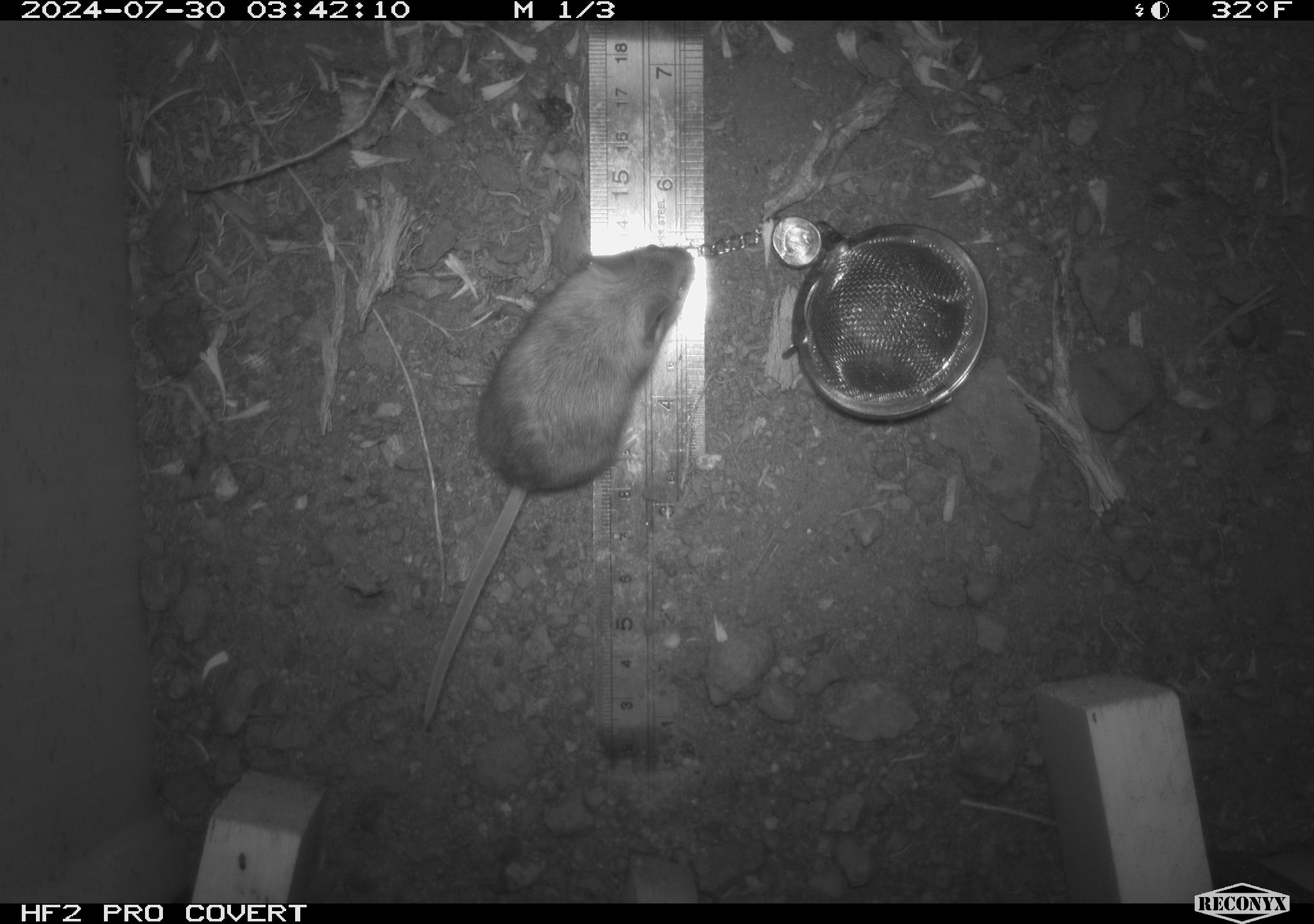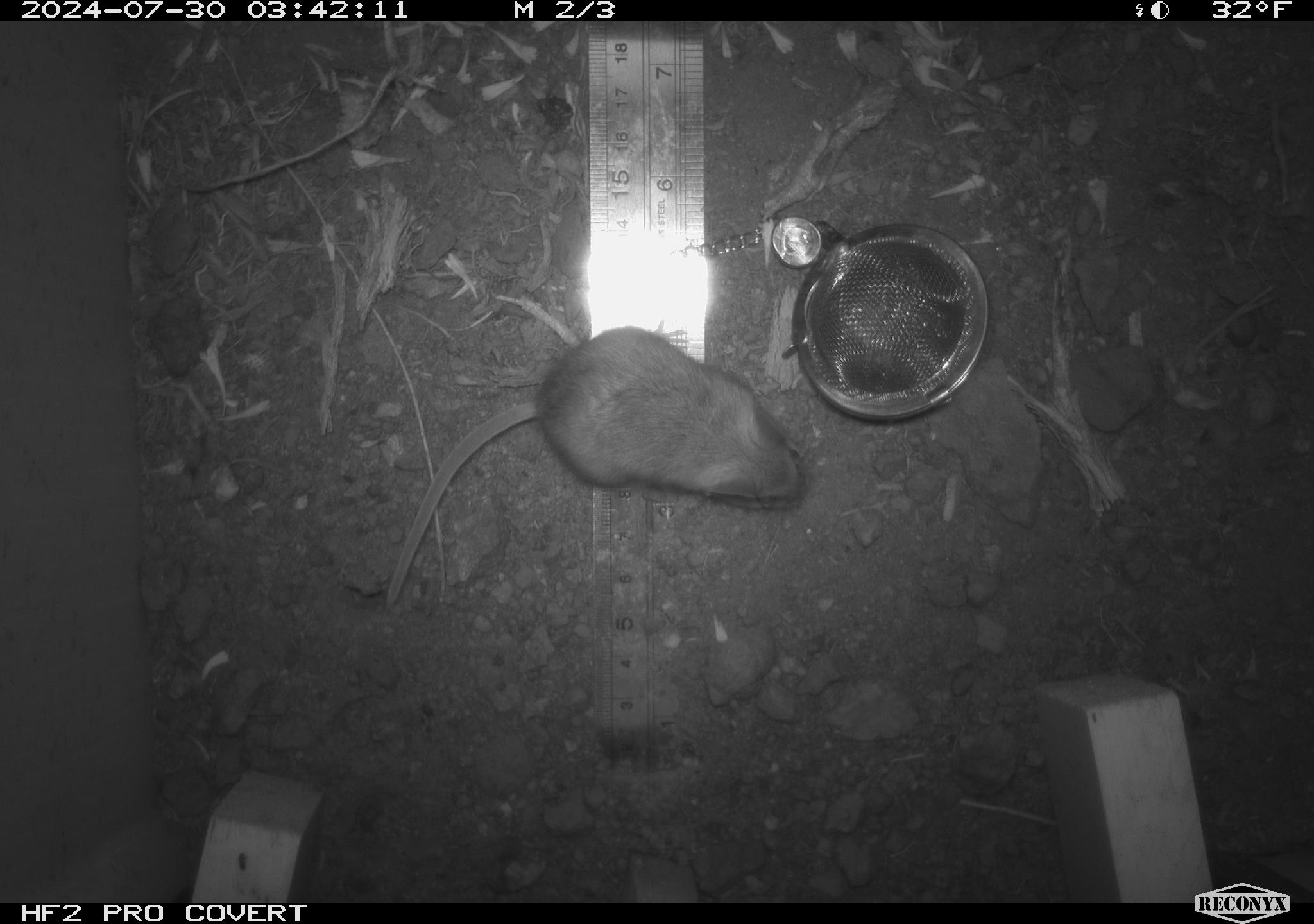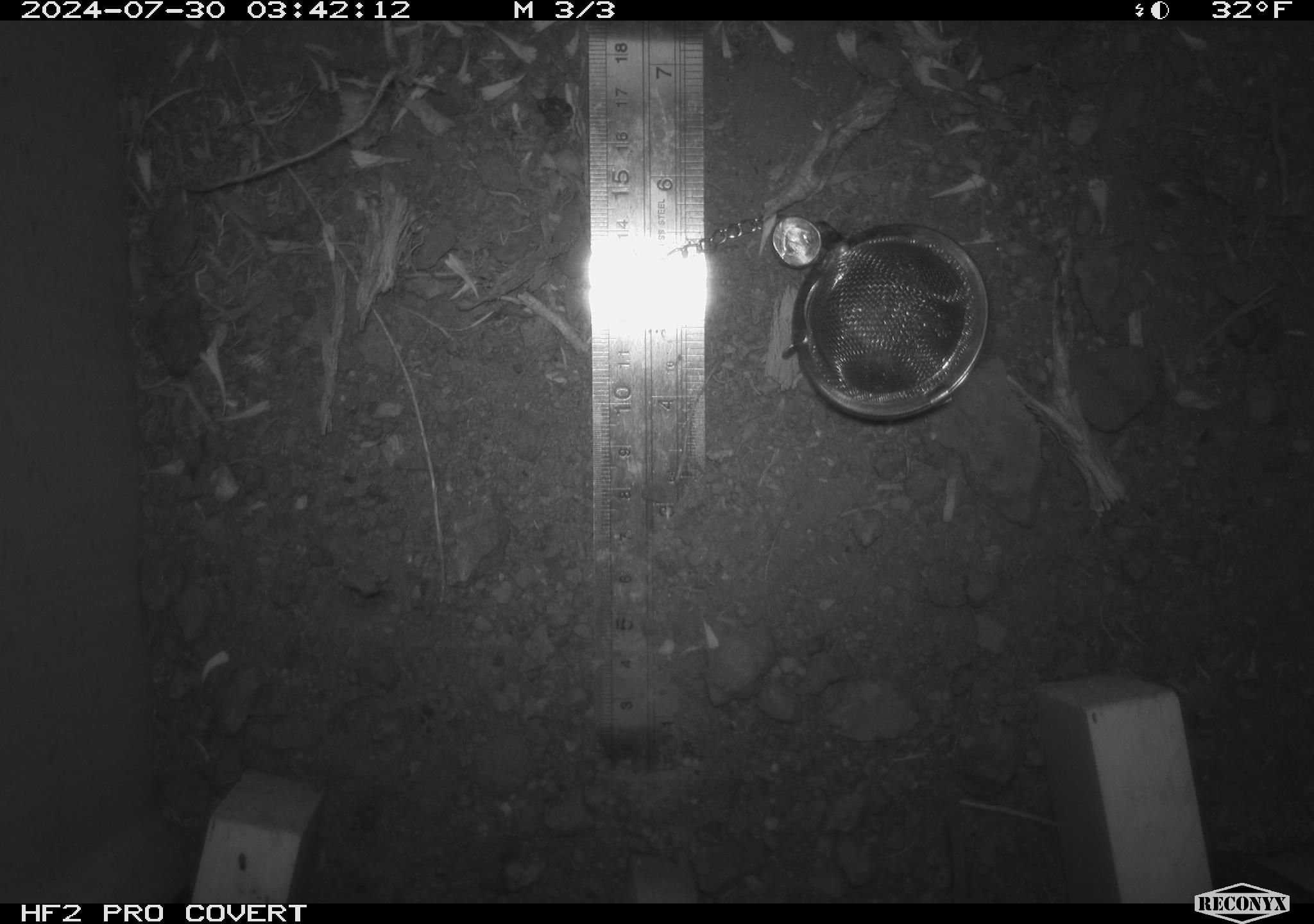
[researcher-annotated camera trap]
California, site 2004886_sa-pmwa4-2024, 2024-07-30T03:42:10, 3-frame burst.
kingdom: Animalia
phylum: Chordata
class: Mammalia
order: Rodentia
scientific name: Rodentia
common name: mouse species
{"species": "mouse species (Rodentia)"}